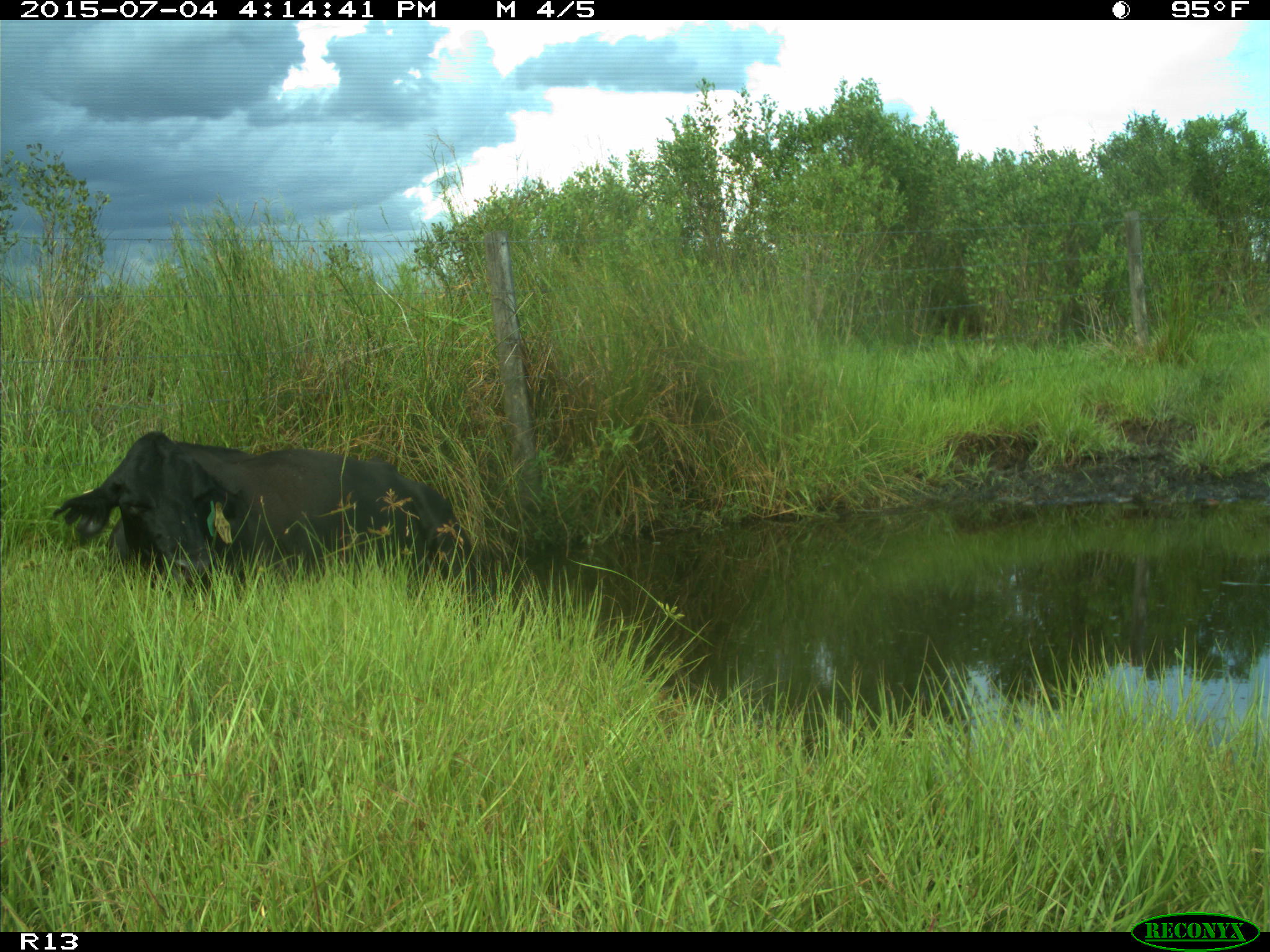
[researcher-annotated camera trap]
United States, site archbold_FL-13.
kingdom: Animalia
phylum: Chordata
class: Mammalia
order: Artiodactyla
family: Bovidae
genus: Bos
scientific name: Bos taurus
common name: domestic cow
Bos taurus (domestic cow).